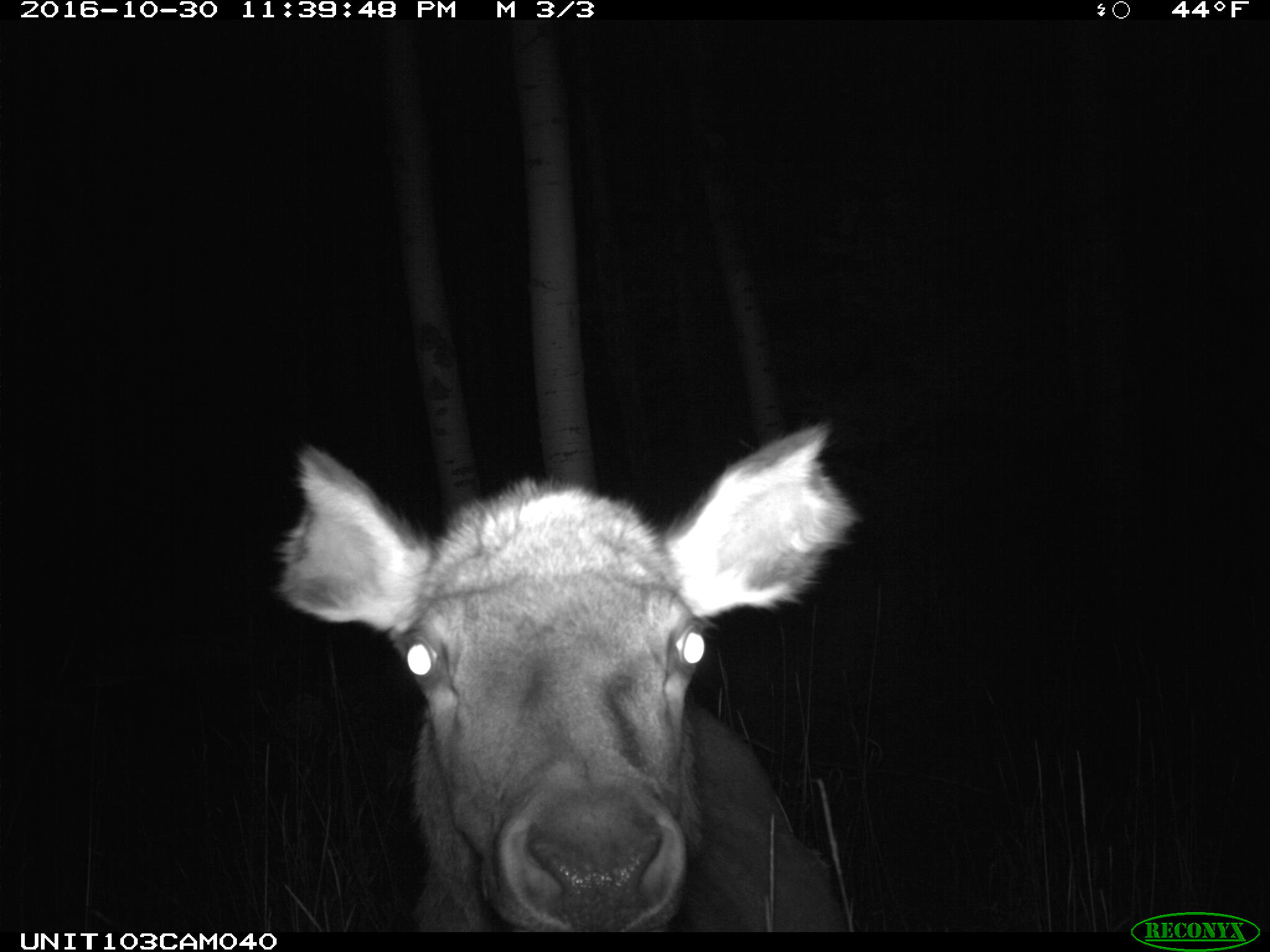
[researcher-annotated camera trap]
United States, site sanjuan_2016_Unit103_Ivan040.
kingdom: Animalia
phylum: Chordata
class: Mammalia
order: Artiodactyla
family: Cervidae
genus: Cervus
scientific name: Cervus elaphus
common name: red deer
Cervus elaphus (red deer).